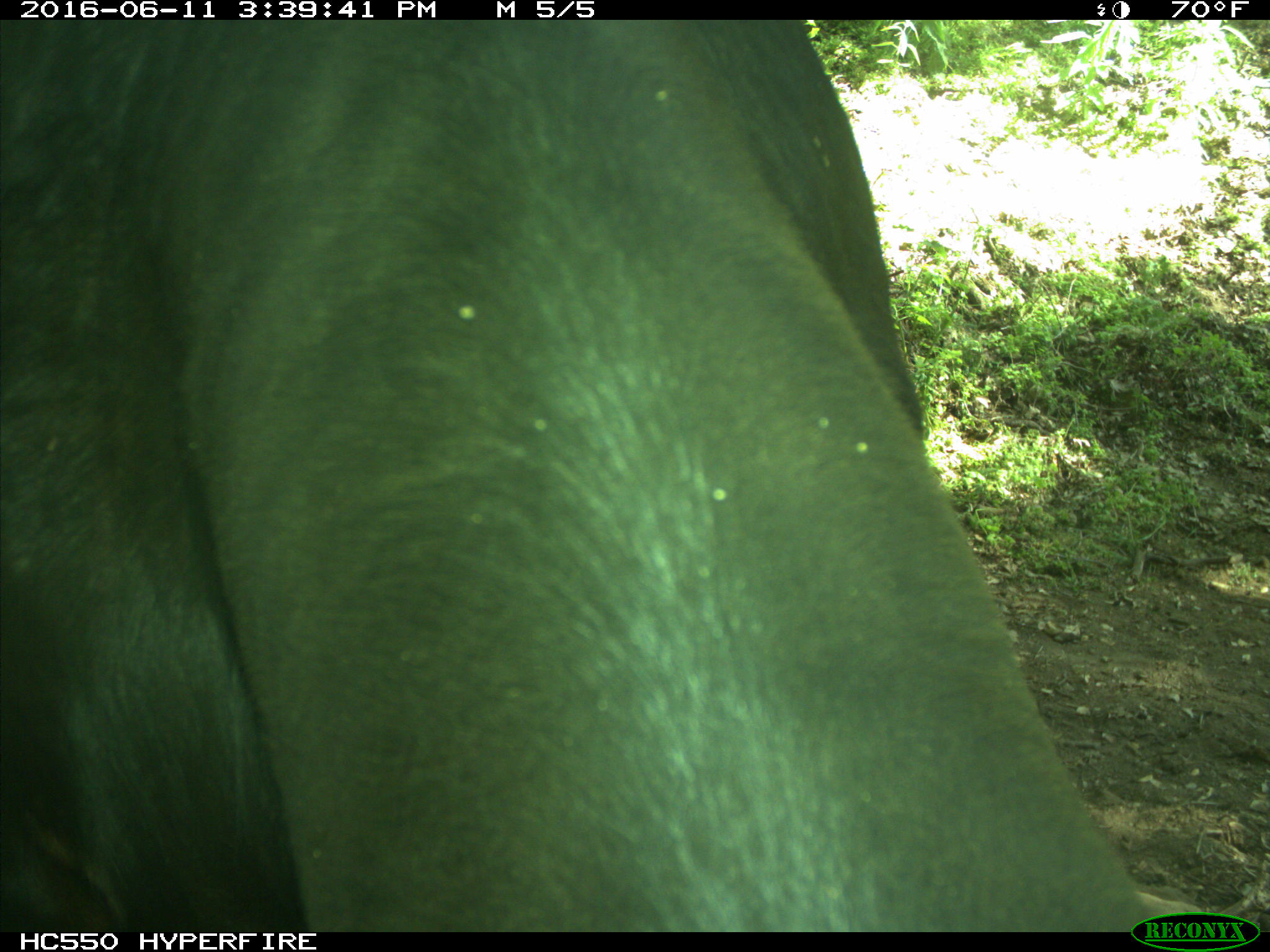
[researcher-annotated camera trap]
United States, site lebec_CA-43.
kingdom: Animalia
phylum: Chordata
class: Mammalia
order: Artiodactyla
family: Bovidae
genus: Bos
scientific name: Bos taurus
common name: domestic cow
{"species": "Bos taurus (domestic cow)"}